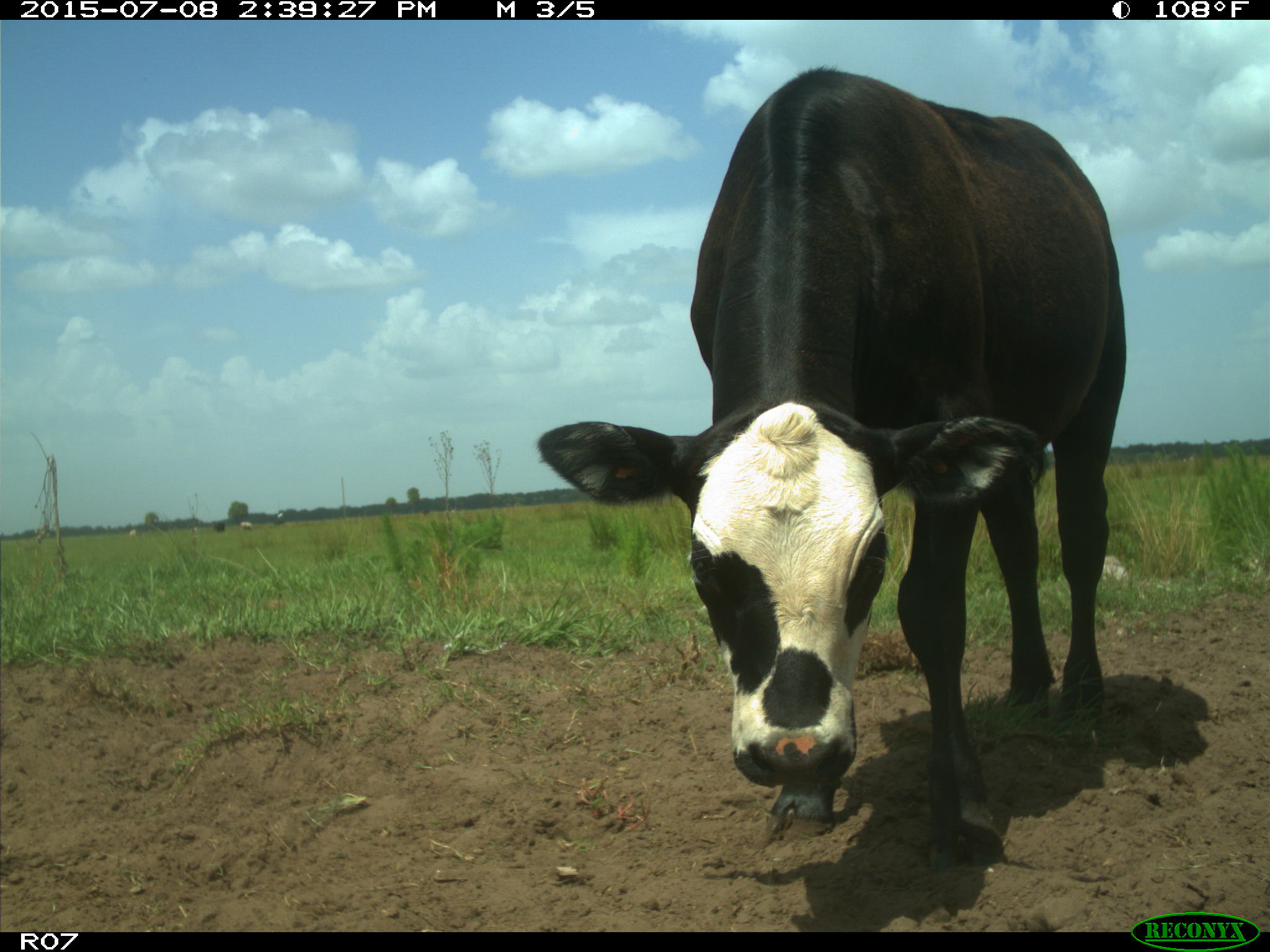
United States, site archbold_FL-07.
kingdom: Animalia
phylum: Chordata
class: Mammalia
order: Artiodactyla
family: Bovidae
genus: Bos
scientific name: Bos taurus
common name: domestic cow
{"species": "Bos taurus (domestic cow)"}